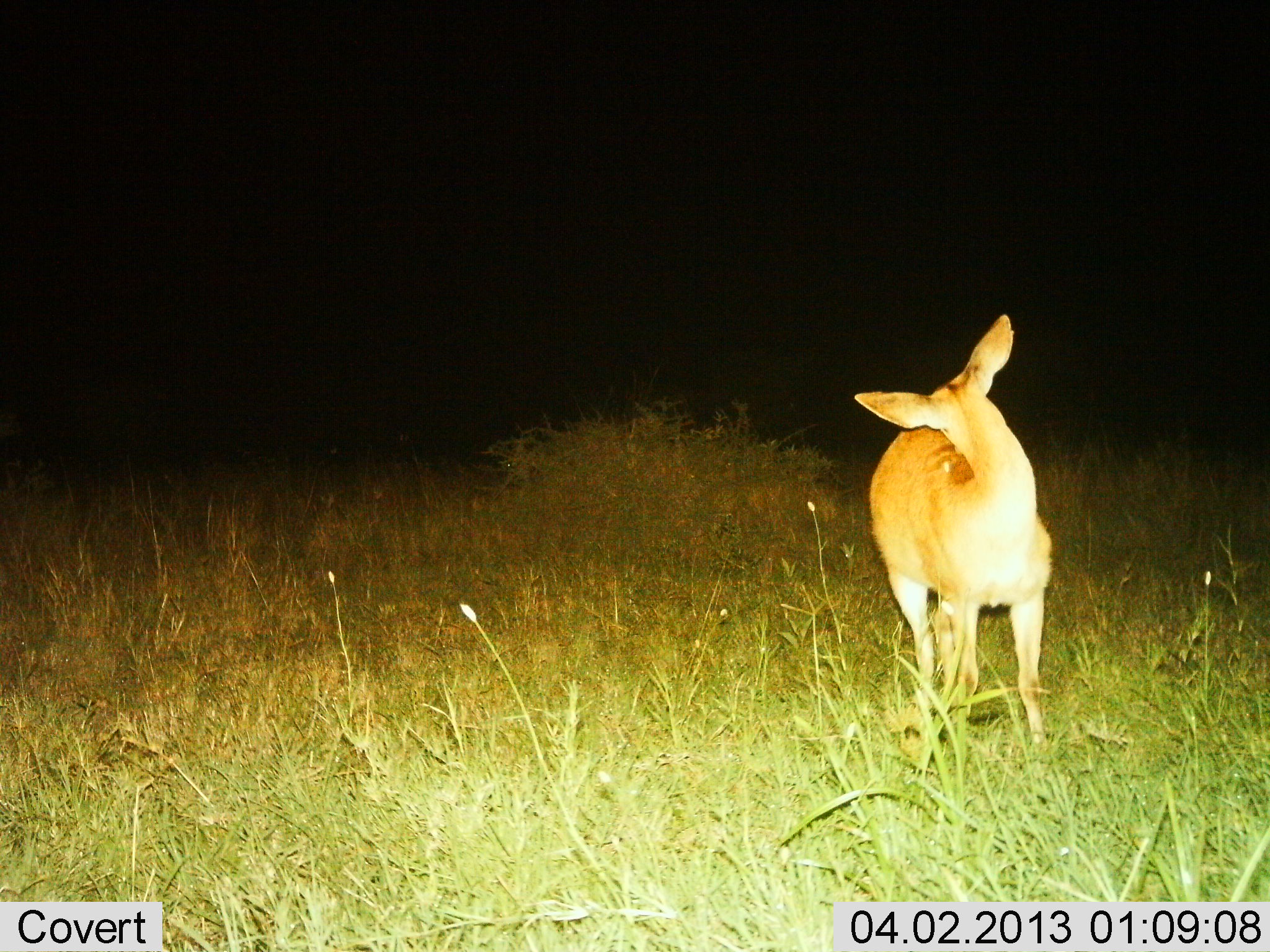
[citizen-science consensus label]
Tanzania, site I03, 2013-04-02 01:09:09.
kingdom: Animalia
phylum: Chordata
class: Mammalia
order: Artiodactyla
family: Bovidae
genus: Redunca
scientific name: Redunca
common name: reedbuck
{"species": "reedbuck (Redunca)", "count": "1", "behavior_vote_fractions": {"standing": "95%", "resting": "0%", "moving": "0%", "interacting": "5%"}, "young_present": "0%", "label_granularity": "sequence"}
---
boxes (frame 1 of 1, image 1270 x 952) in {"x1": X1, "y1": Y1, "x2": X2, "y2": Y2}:
animal: {"x1": 853, "y1": 313, "x2": 1054, "y2": 761}